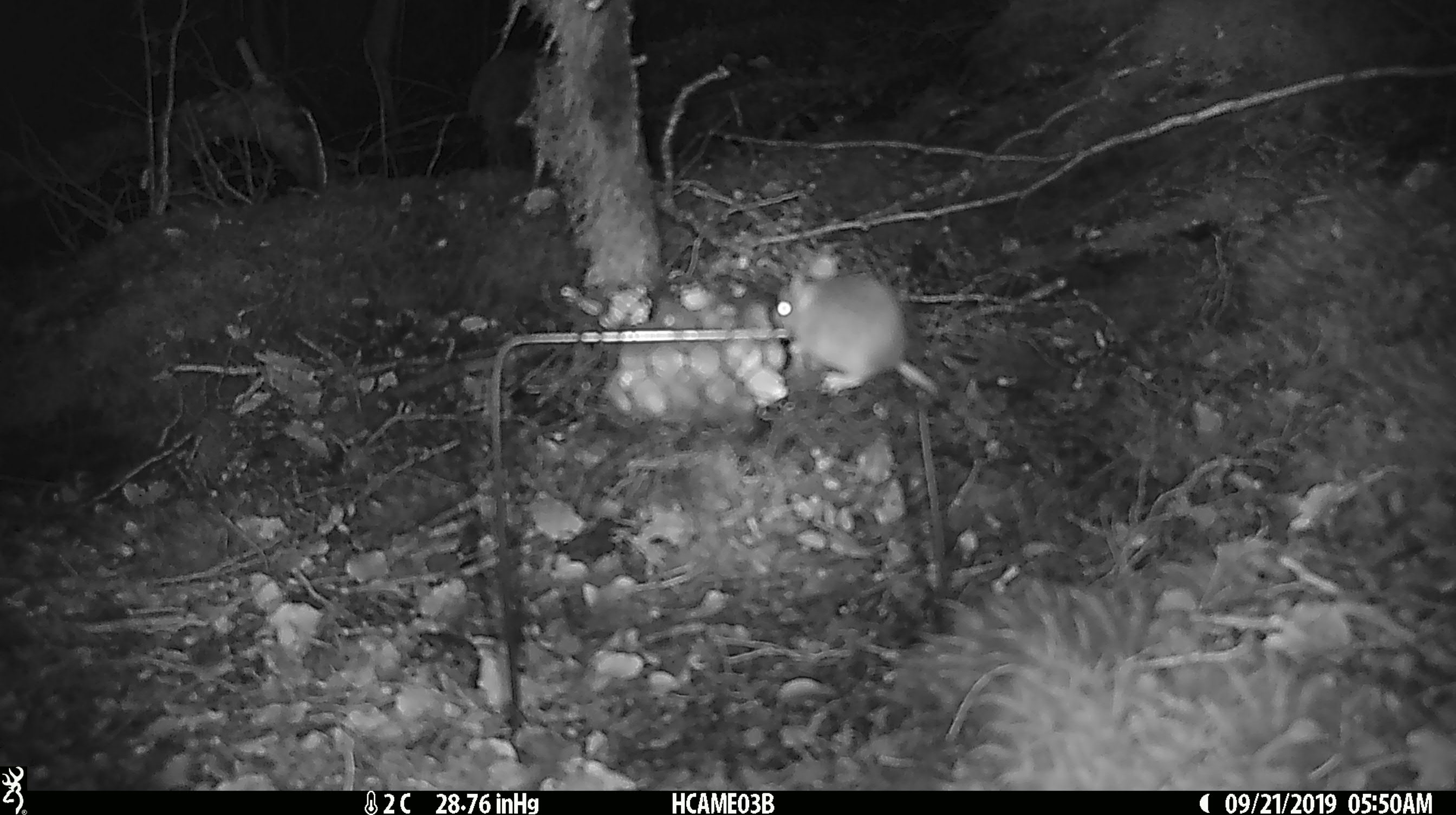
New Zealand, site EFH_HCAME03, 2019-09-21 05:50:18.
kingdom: Animalia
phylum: Chordata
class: Mammalia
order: Rodentia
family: Muridae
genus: Mus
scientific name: Mus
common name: mouse